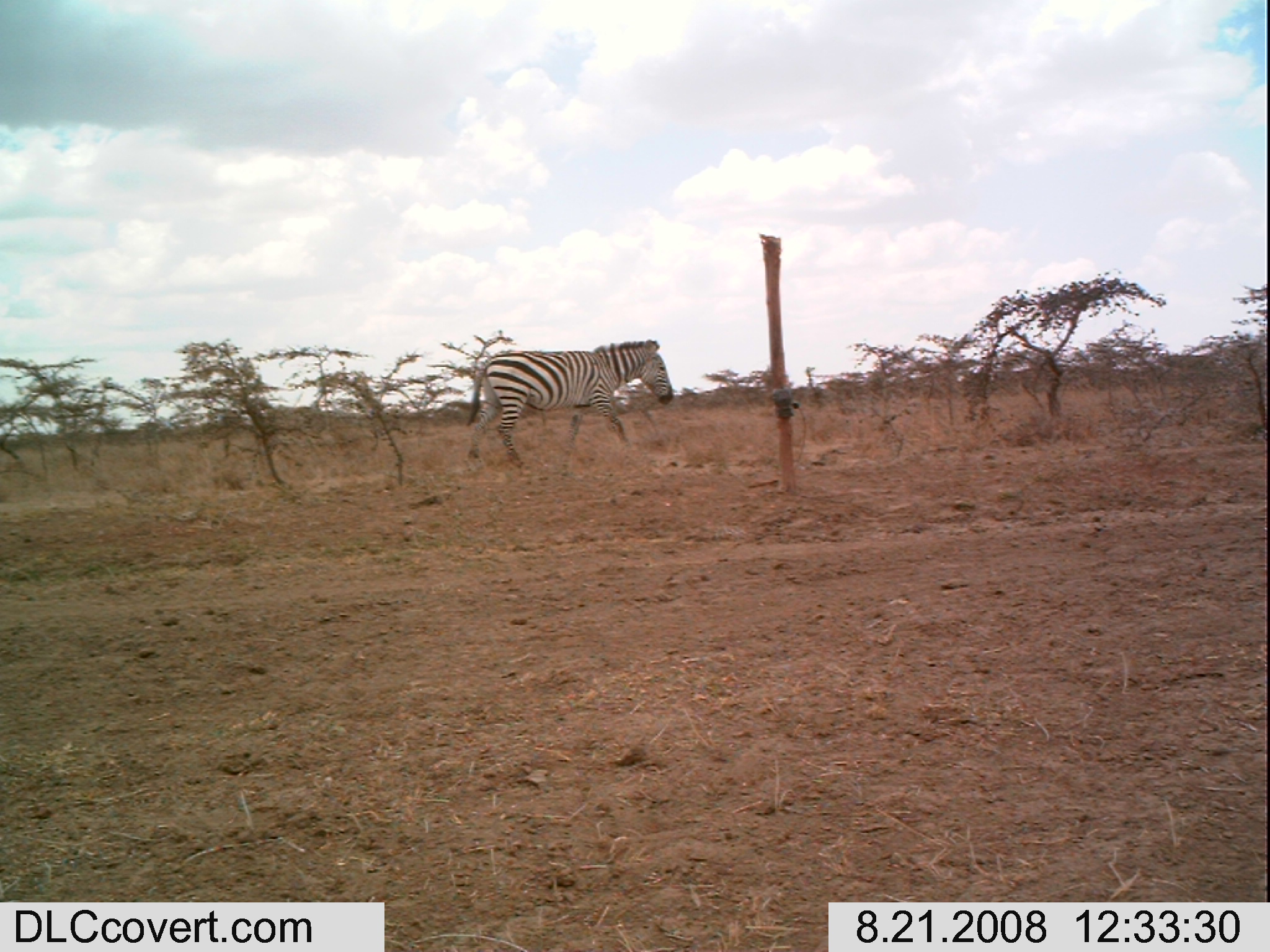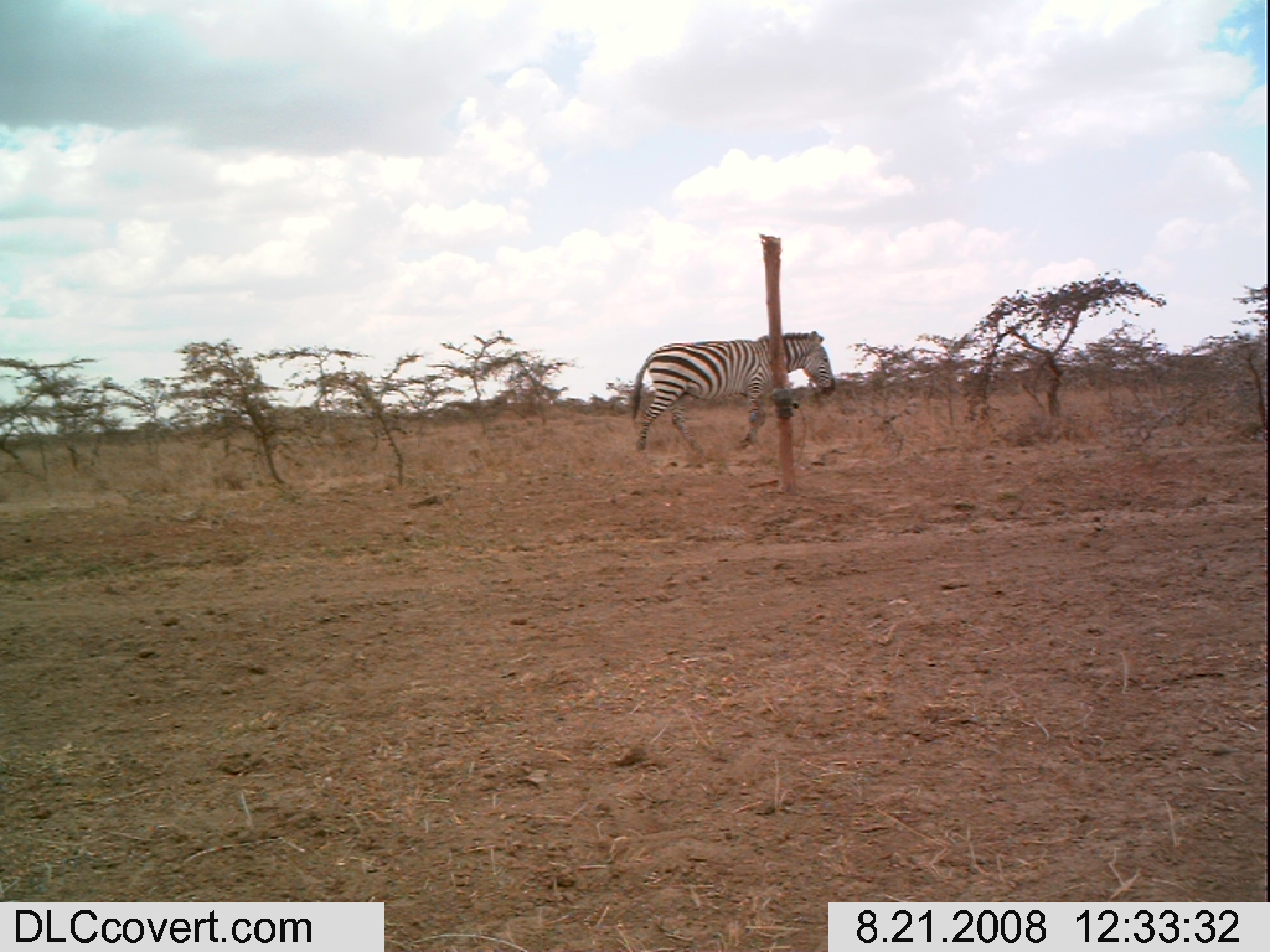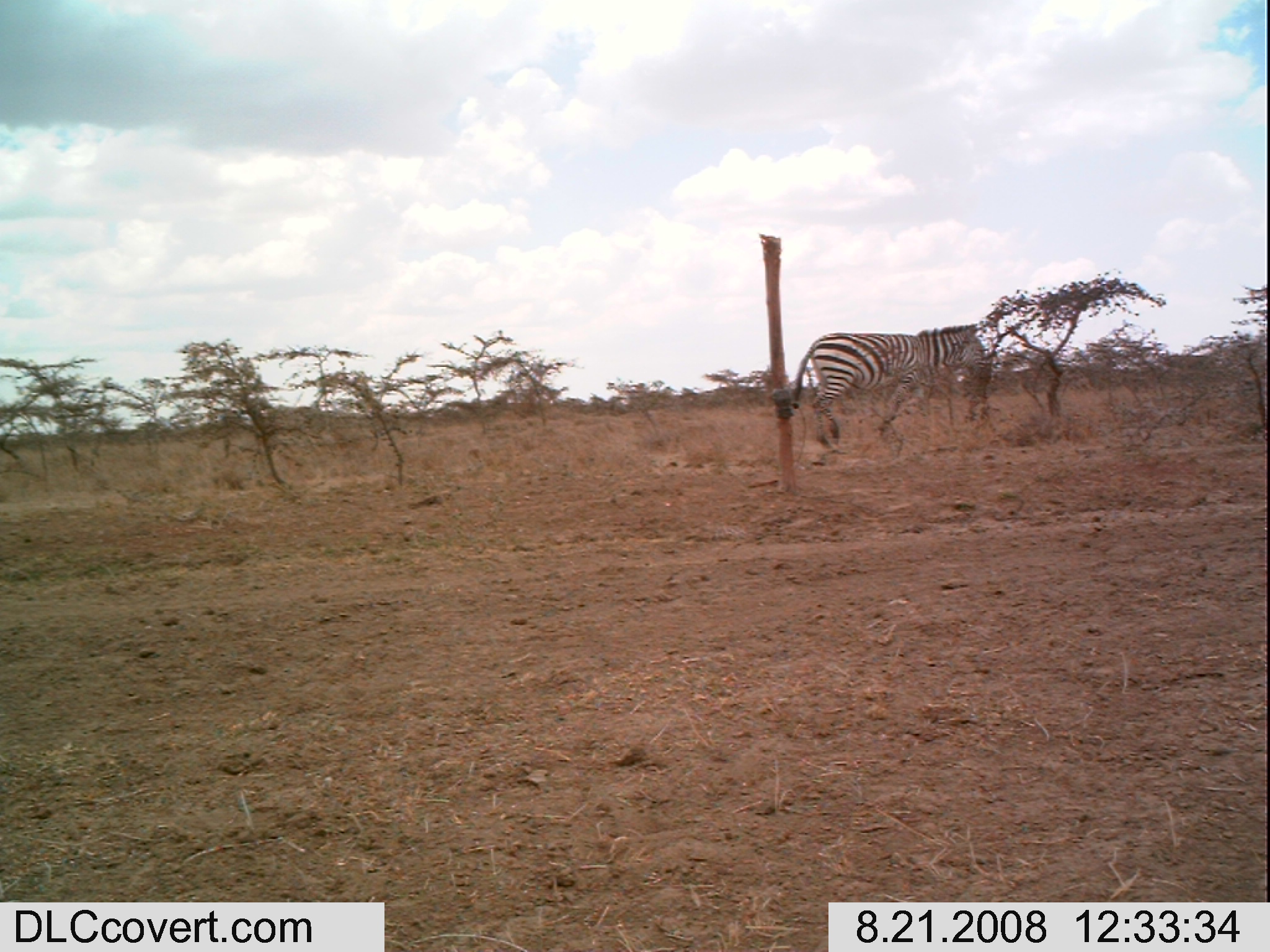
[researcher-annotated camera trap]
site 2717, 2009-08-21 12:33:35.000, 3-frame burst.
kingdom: Animalia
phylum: Chordata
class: Mammalia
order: Perissodactyla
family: Equidae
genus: Equus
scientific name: Equus quagga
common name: plains zebra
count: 1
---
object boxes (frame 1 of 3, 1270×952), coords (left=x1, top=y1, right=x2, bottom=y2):
equus quagga: (left=467, top=339, right=673, bottom=465)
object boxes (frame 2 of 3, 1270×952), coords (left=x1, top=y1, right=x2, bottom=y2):
equus quagga: (left=631, top=331, right=835, bottom=452)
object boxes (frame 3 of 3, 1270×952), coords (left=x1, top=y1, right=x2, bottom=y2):
equus quagga: (left=793, top=324, right=989, bottom=454)